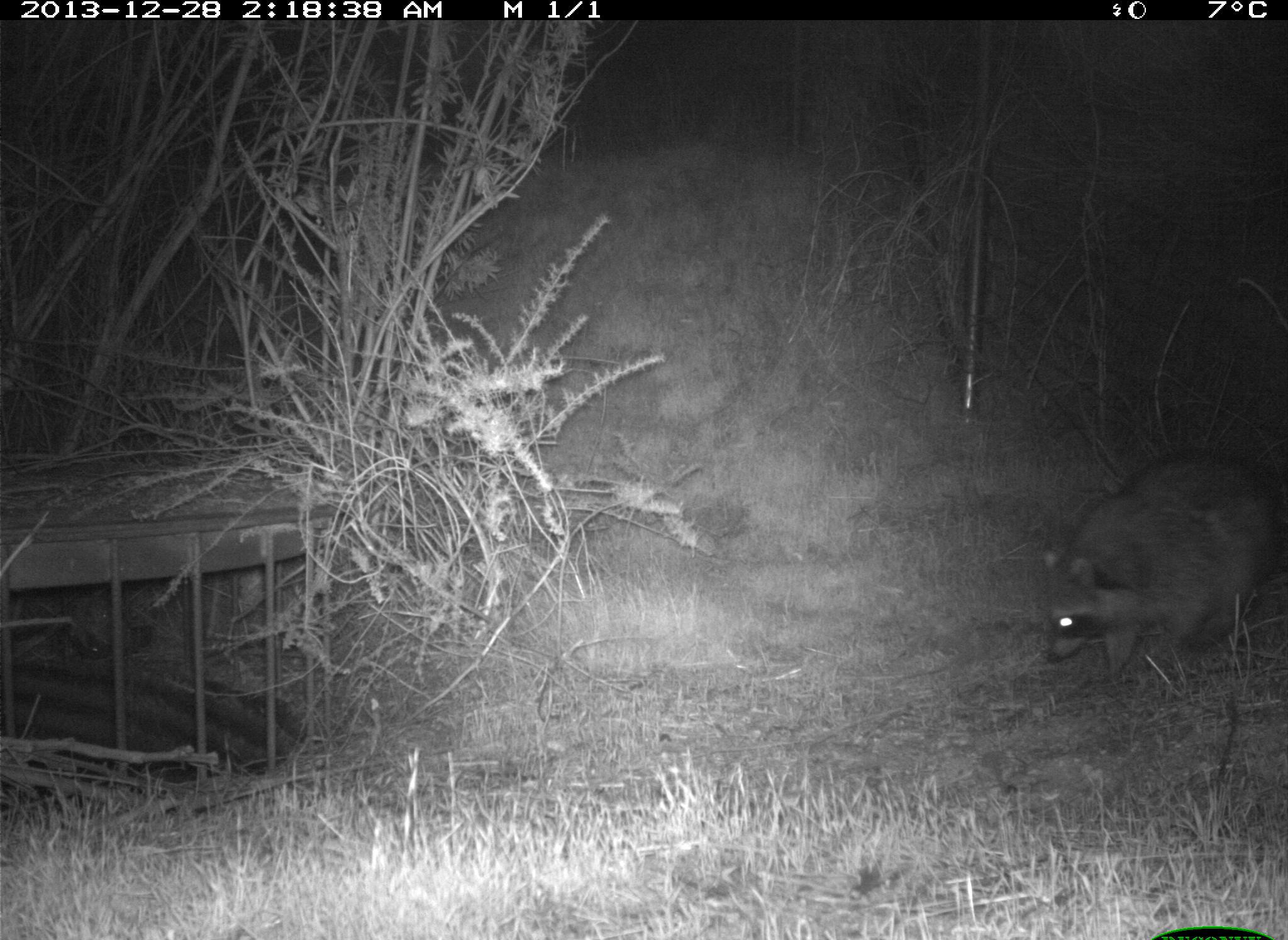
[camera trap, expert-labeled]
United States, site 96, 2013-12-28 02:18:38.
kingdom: Animalia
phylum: Chordata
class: Mammalia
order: Carnivora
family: Procyonidae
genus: Procyon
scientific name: Procyon lotor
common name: raccoon